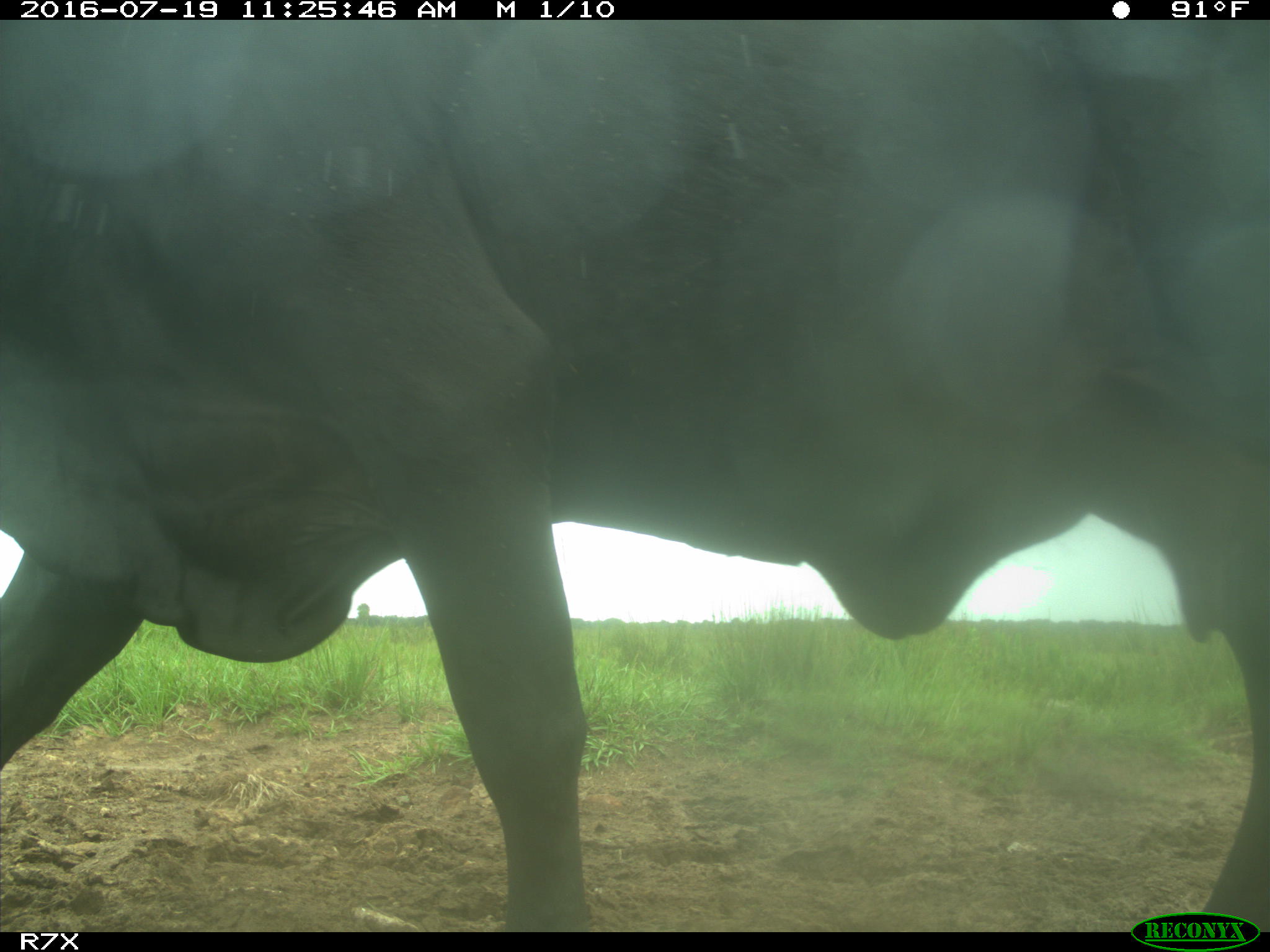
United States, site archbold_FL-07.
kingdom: Animalia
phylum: Chordata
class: Mammalia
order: Artiodactyla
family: Bovidae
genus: Bos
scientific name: Bos taurus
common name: domestic cow